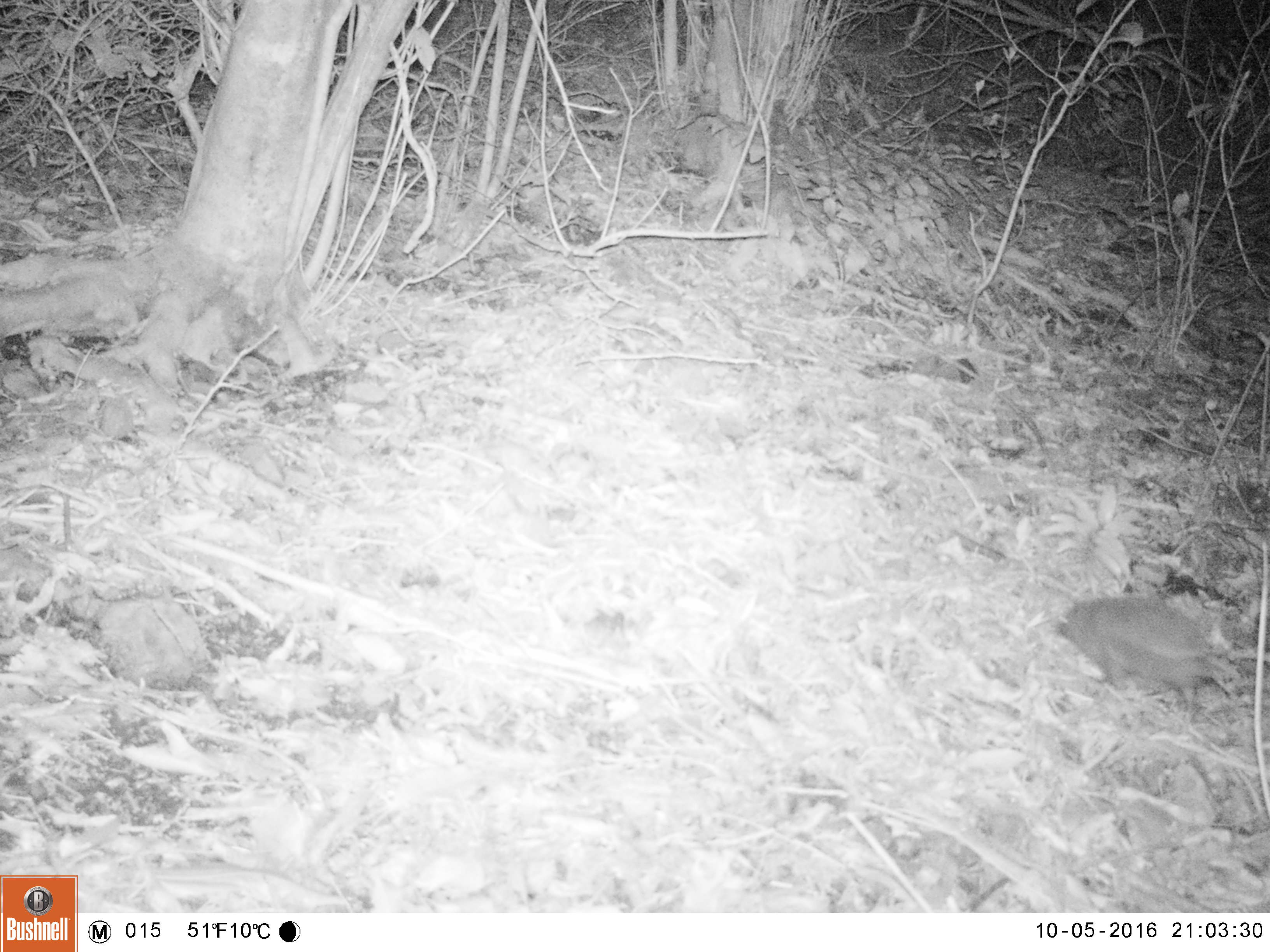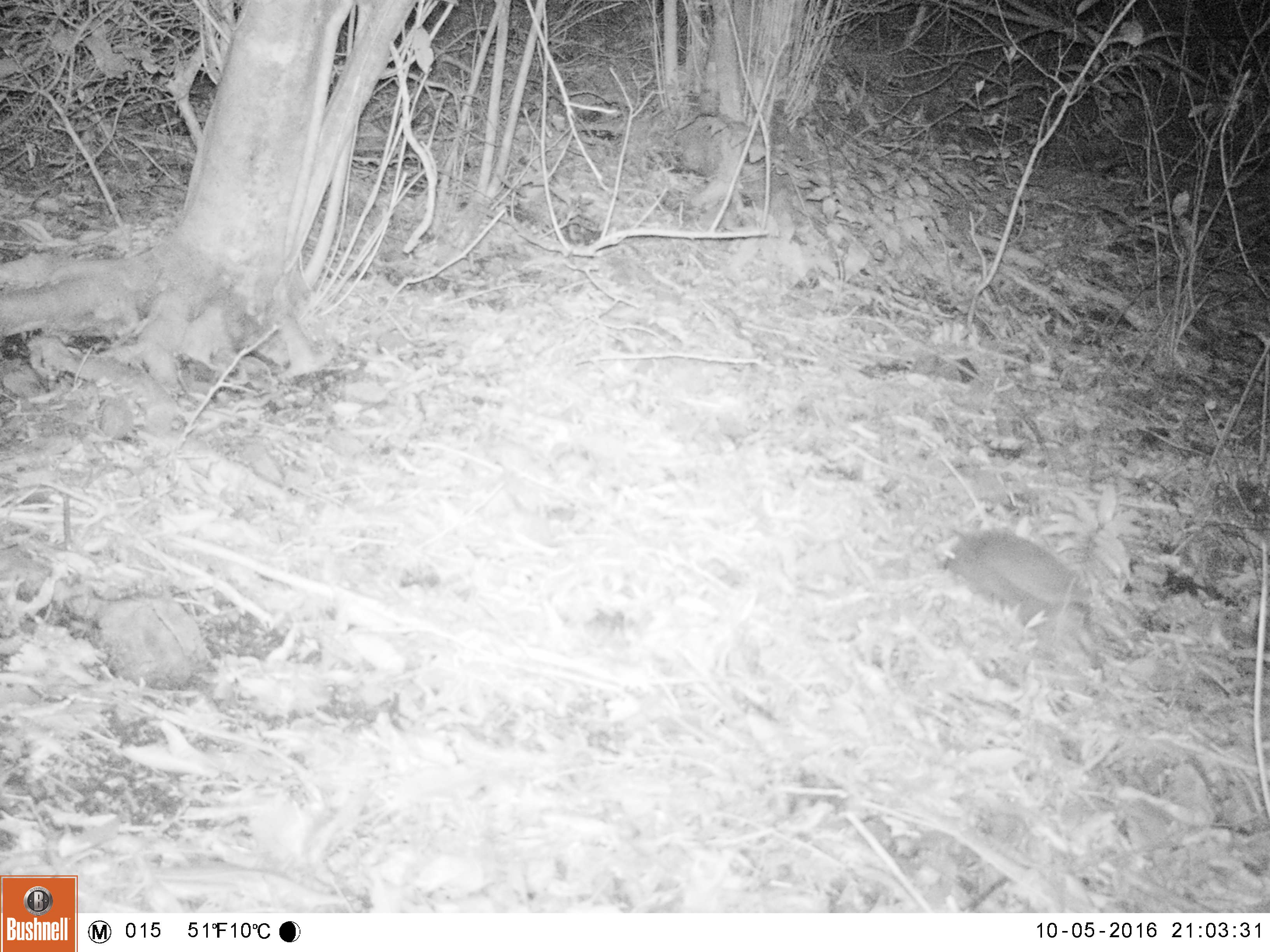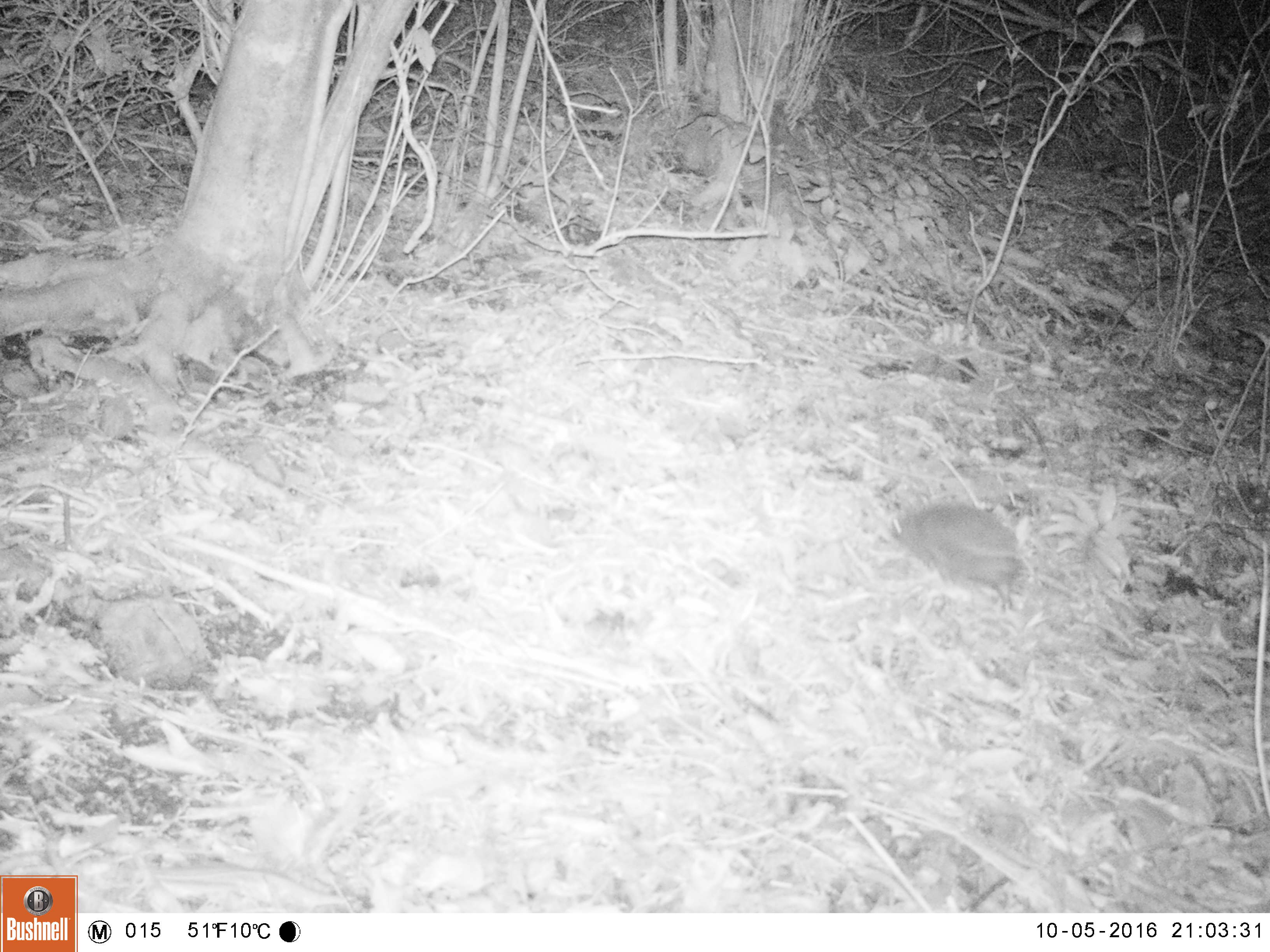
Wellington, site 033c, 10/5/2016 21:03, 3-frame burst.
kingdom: Animalia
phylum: Chordata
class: Mammalia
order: Eulipotyphla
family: Erinaceidae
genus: Erinaceus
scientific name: Erinaceus europaeus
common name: hedgehog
Hedgehog (Erinaceus europaeus).